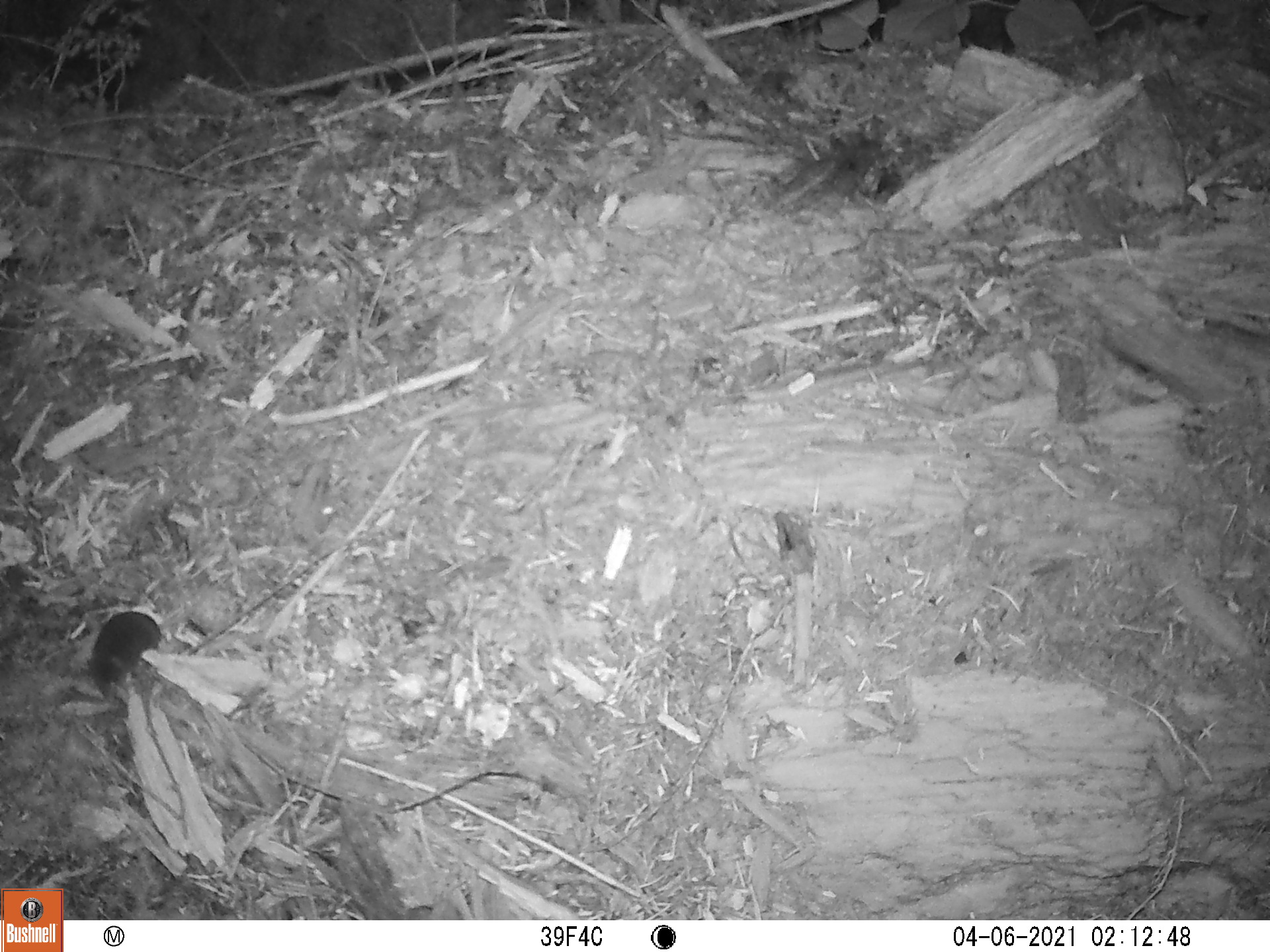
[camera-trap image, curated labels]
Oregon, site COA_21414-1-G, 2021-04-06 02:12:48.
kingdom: Animalia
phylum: Chordata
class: Mammalia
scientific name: Mammalia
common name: small mammal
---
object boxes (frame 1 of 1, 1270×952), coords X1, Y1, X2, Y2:
small mammal: 66, 544, 272, 739